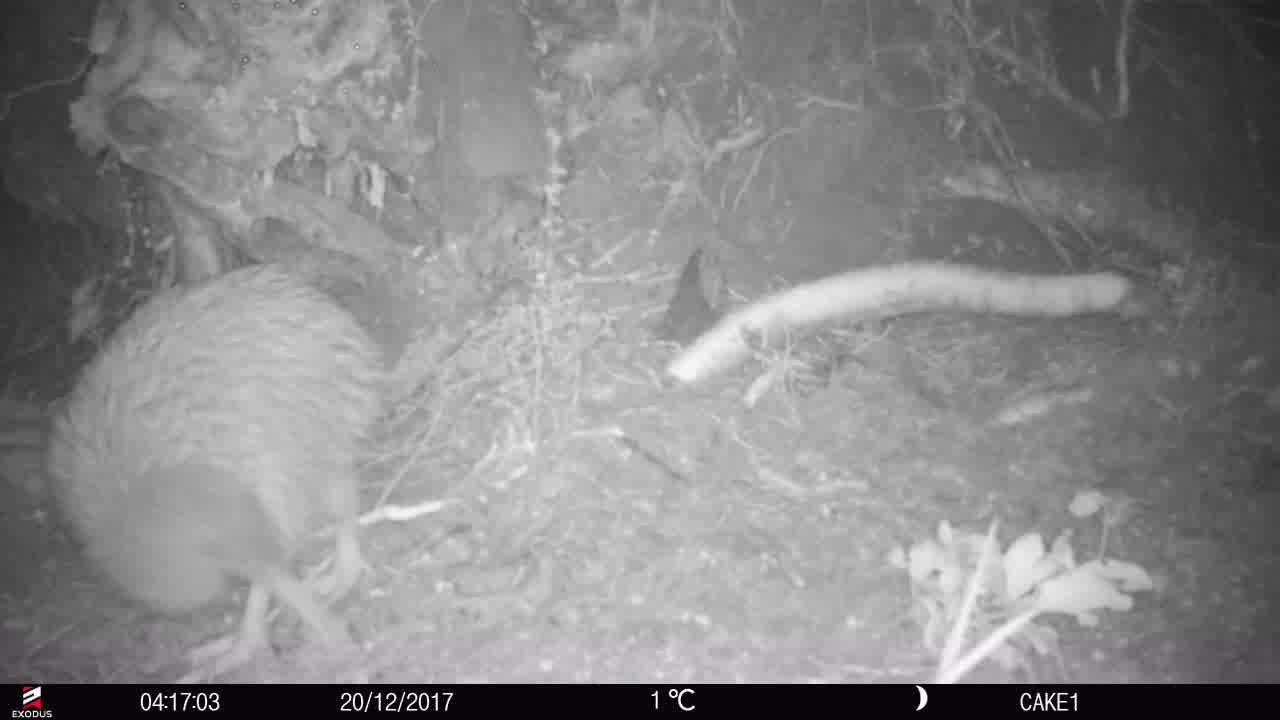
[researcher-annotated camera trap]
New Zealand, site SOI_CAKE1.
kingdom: Animalia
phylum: Chordata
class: Aves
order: Apterygiformes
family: Apterygidae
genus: Apteryx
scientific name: Apteryx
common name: kiwi